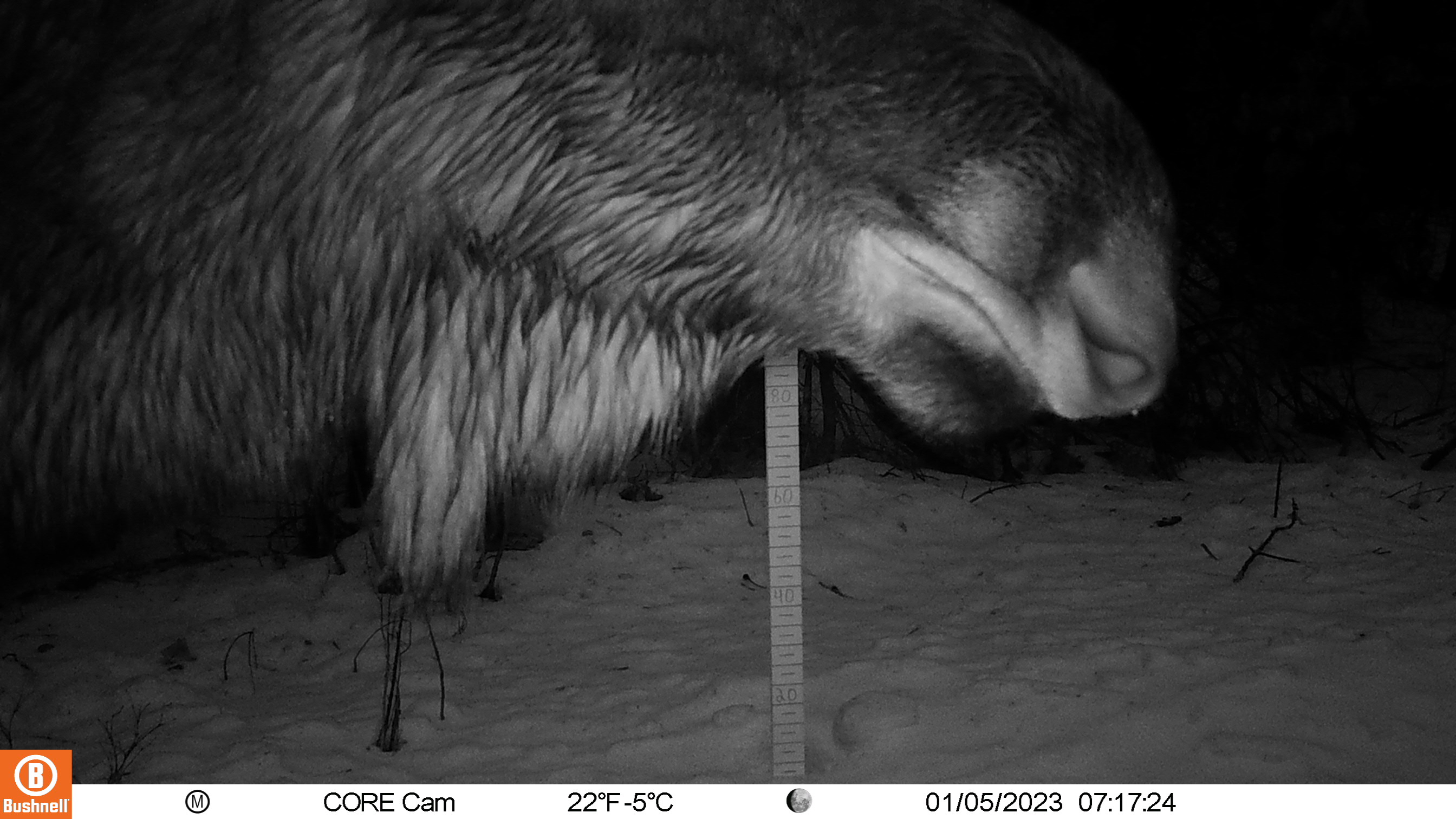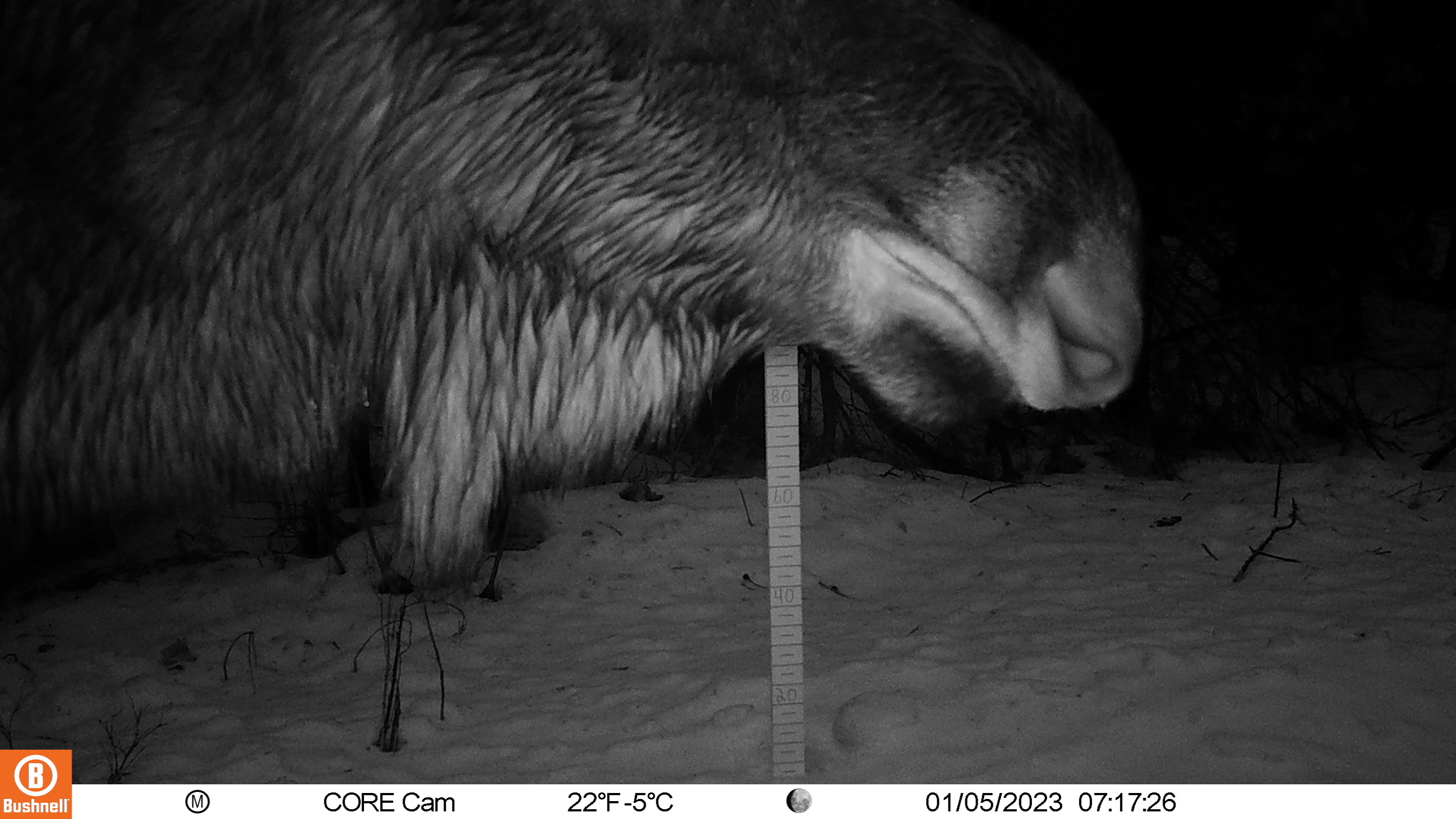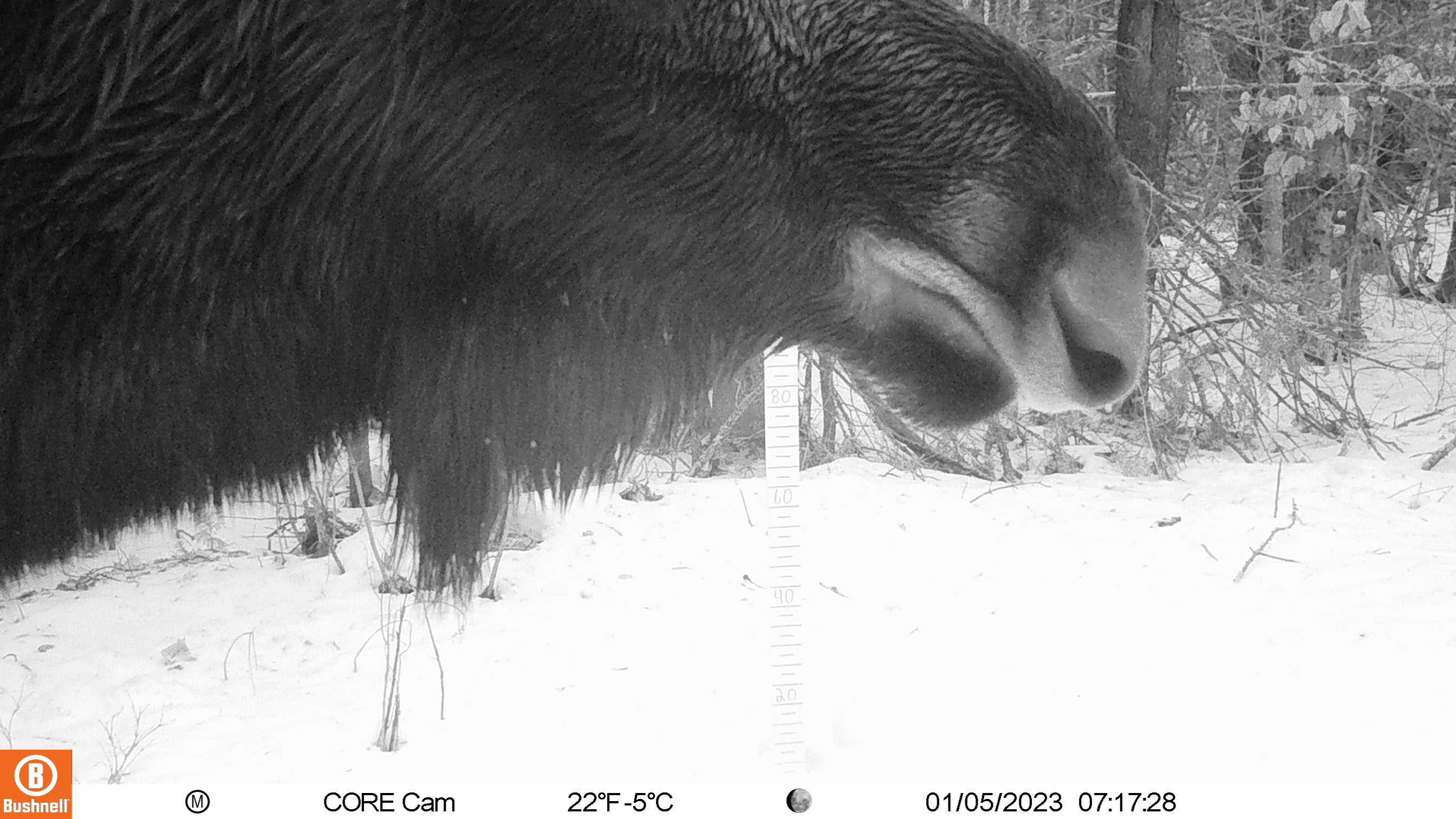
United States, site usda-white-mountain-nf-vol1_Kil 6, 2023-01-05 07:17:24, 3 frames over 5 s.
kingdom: Animalia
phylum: Chordata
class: Mammalia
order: Artiodactyla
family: Cervidae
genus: Alces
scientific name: Alces alces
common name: moose